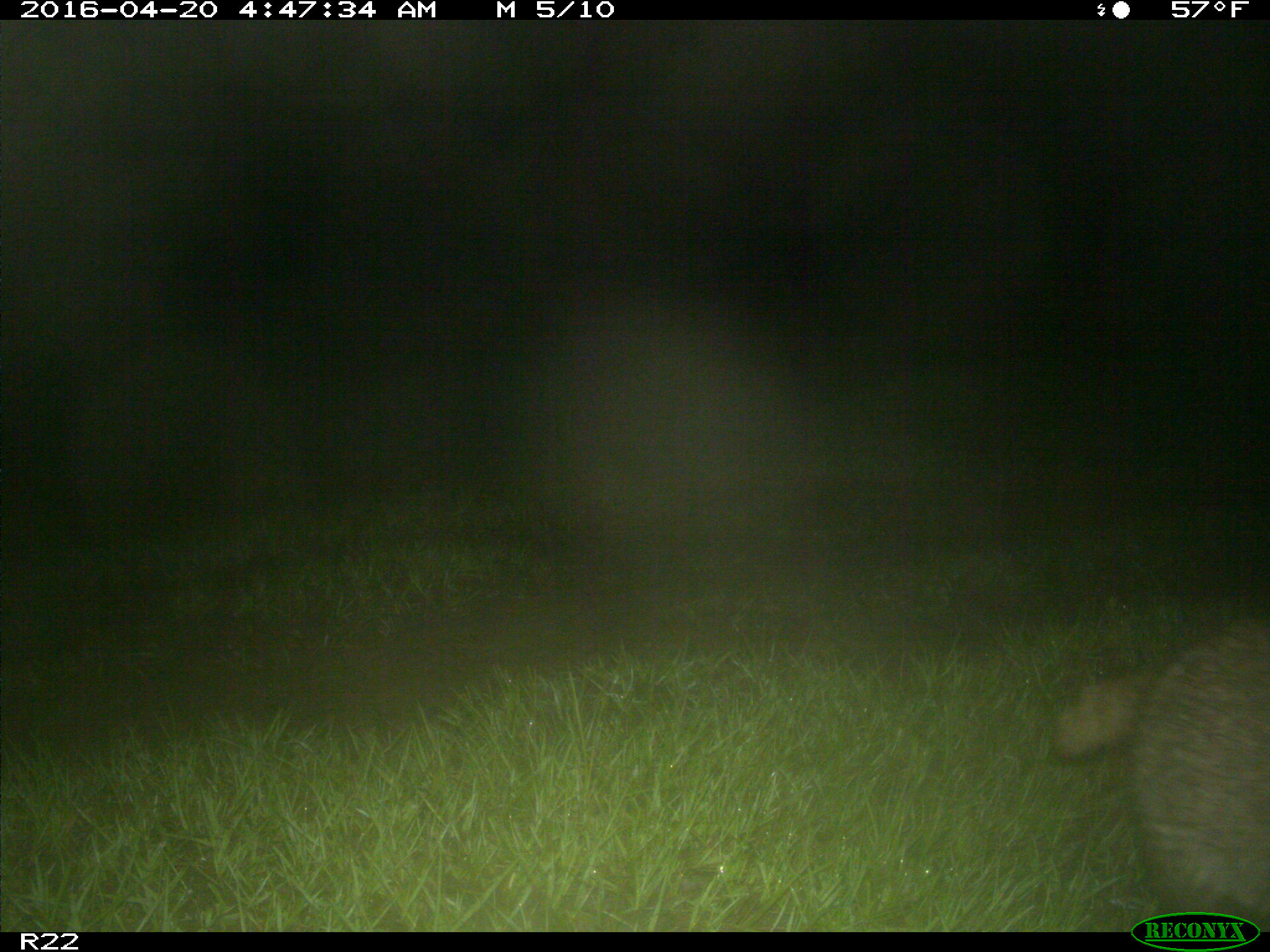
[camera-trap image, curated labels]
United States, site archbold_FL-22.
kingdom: Animalia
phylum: Chordata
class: Mammalia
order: Carnivora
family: Procyonidae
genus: Procyon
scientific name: Procyon lotor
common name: common raccoon